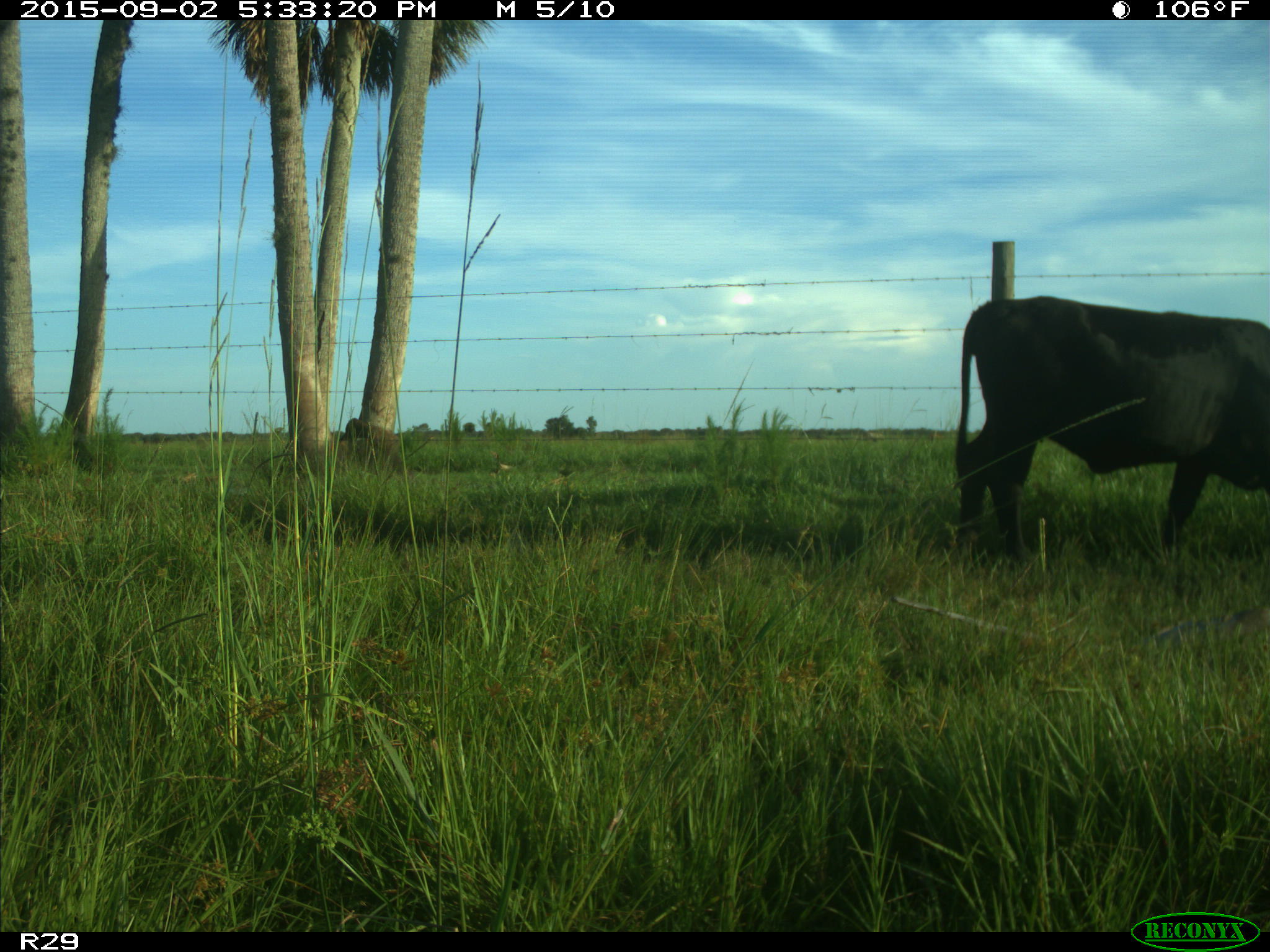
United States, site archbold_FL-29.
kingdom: Animalia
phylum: Chordata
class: Mammalia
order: Artiodactyla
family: Bovidae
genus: Bos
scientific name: Bos taurus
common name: domestic cow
Bos taurus (domestic cow).